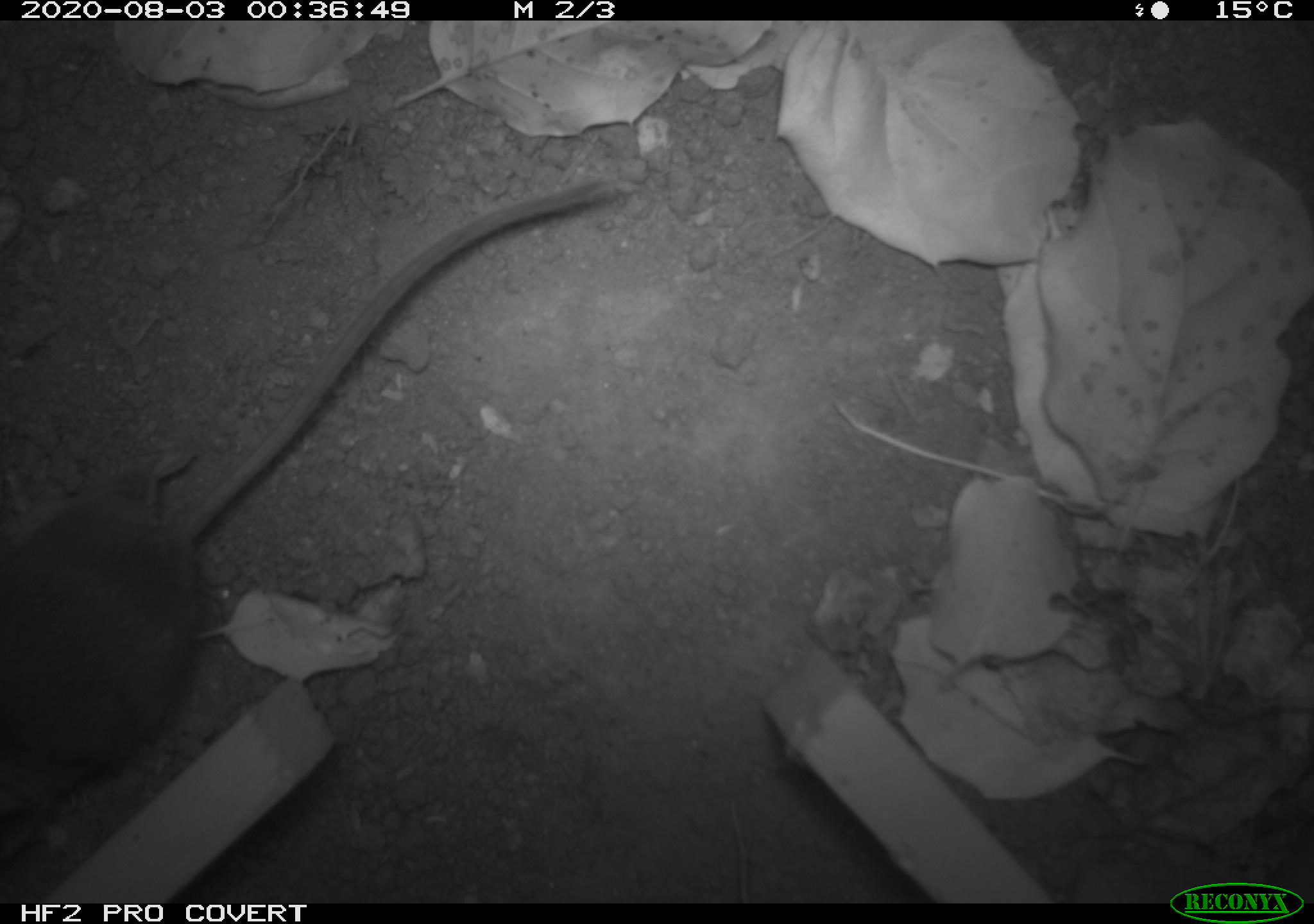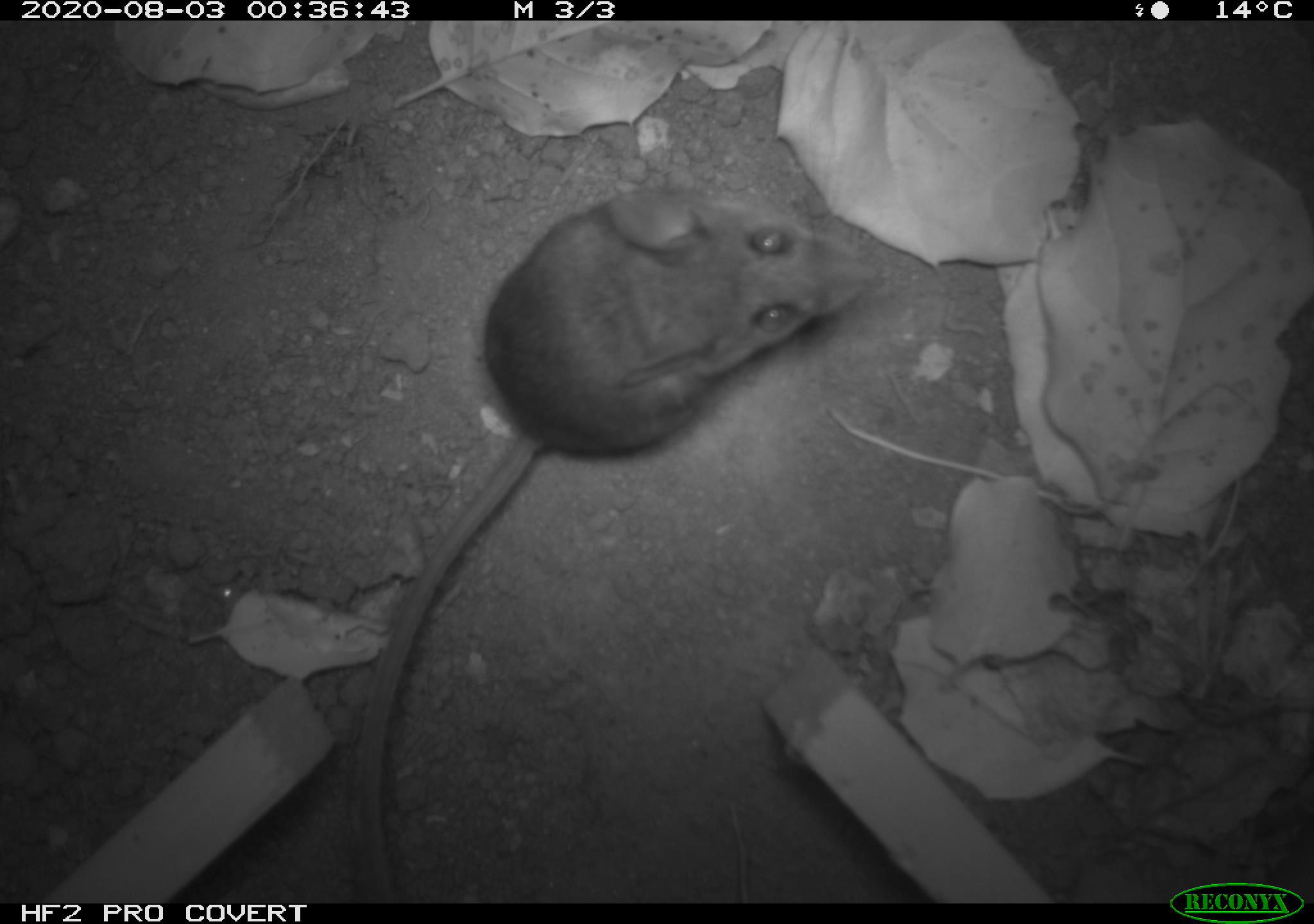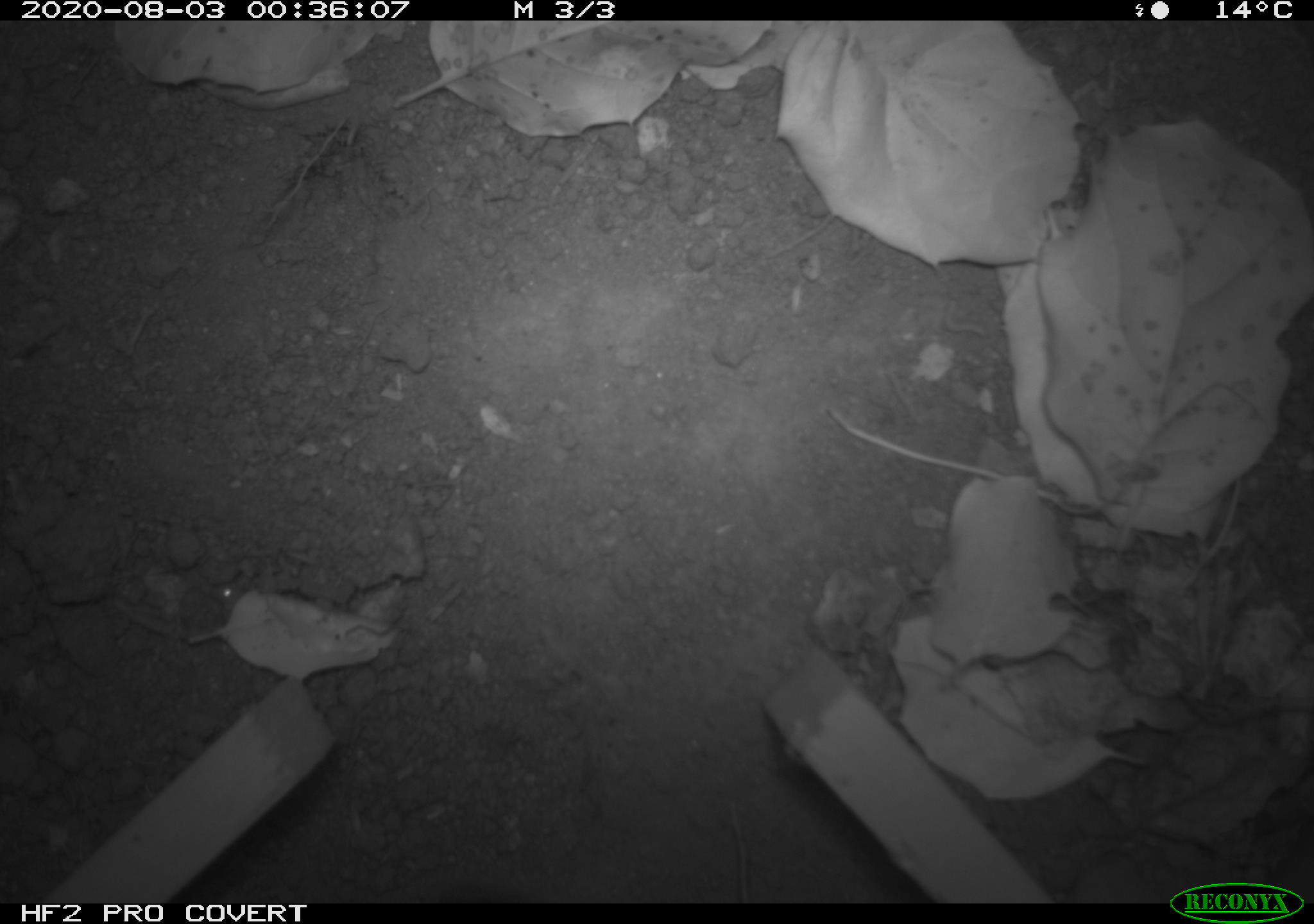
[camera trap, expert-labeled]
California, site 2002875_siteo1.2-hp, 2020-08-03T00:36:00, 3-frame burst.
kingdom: Animalia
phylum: Chordata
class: Mammalia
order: Rodentia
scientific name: Rodentia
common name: rodent